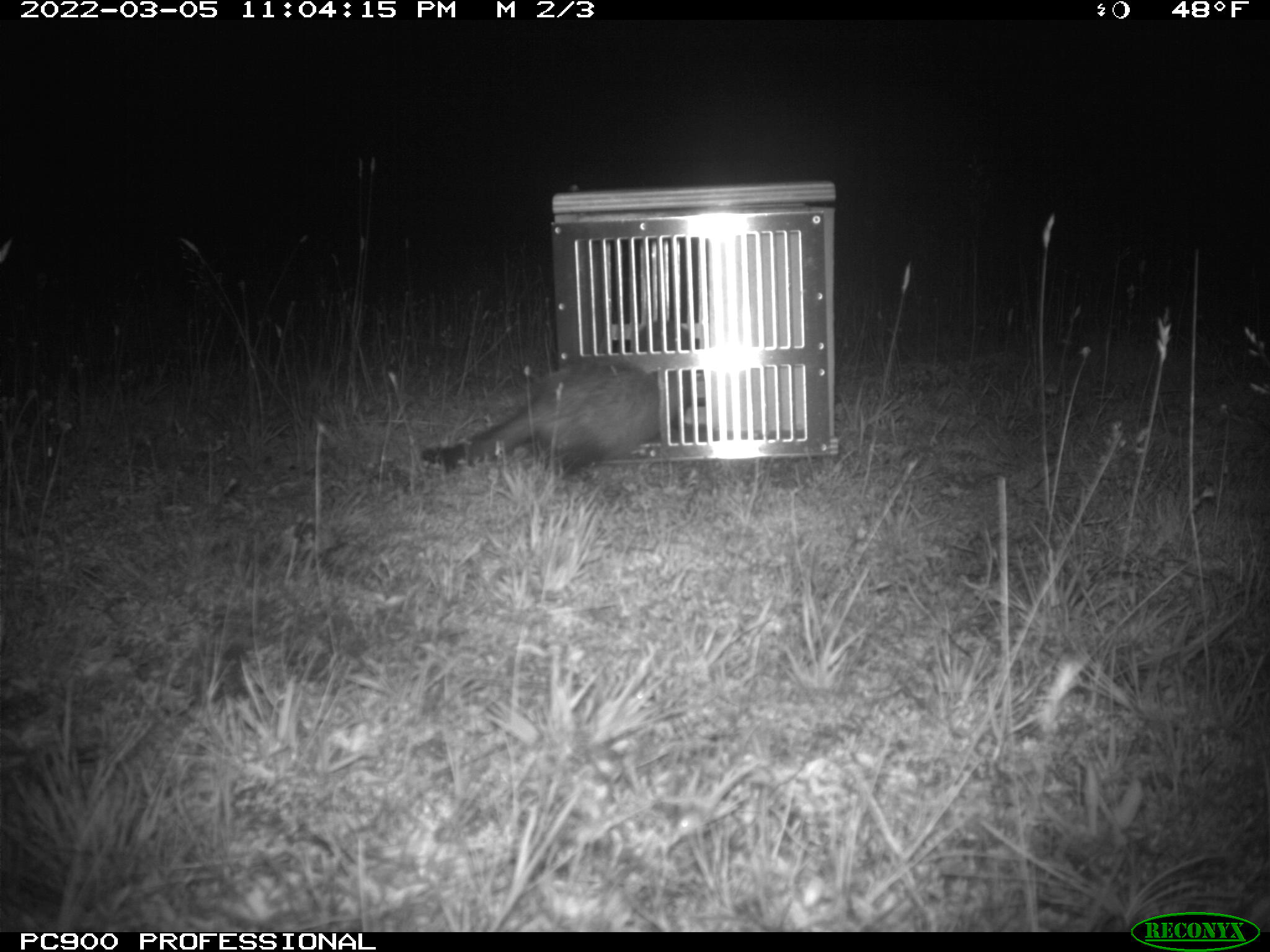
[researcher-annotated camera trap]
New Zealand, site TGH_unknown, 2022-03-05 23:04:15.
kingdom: Animalia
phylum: Chordata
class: Mammalia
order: Carnivora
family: Mustelidae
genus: Mustela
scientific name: Mustela furo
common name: ferret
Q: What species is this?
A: Ferret (Mustela furo).